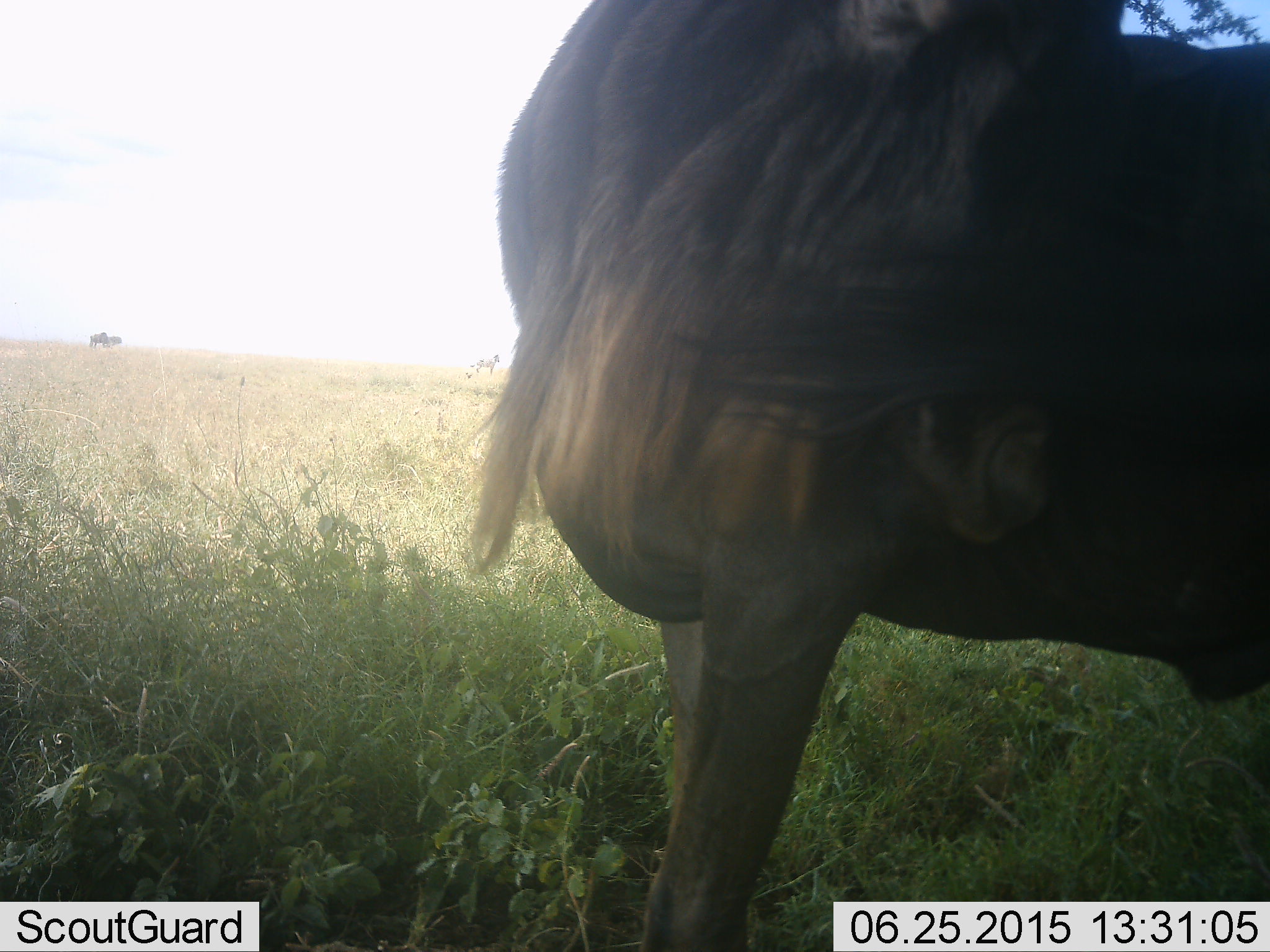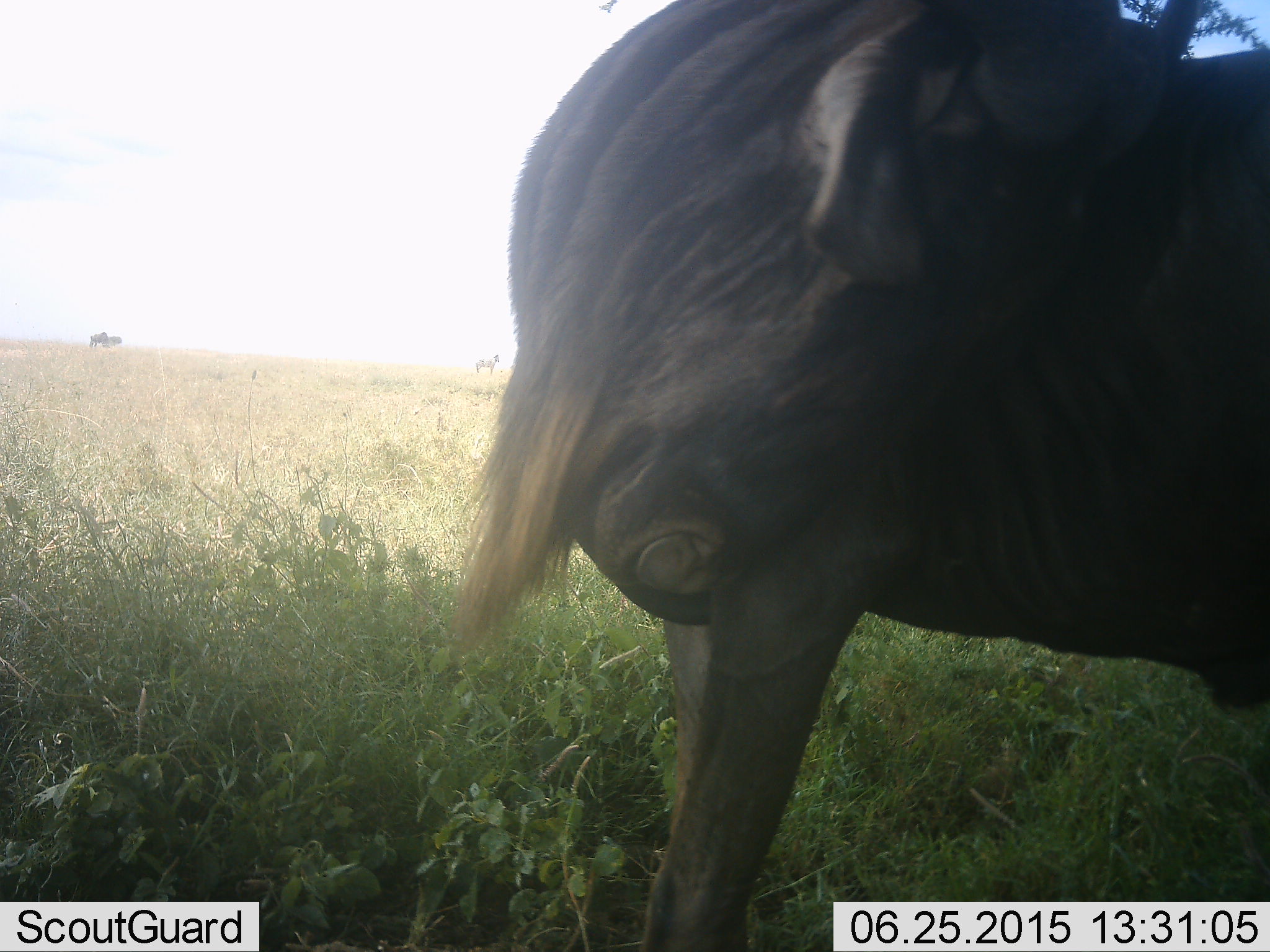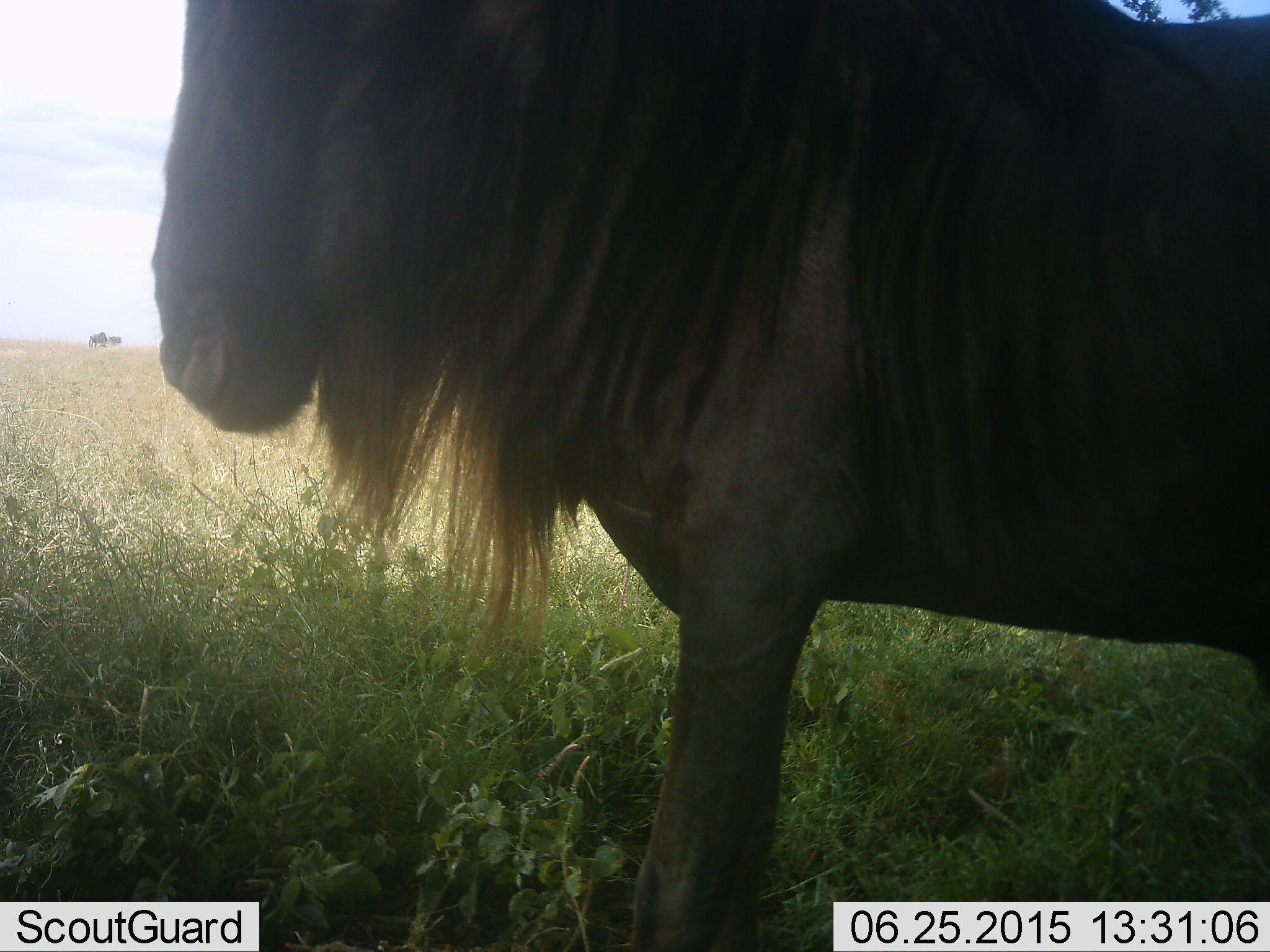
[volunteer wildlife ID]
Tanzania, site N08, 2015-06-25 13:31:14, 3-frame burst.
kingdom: Animalia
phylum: Chordata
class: Mammalia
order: Artiodactyla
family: Bovidae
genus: Connochaetes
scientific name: Connochaetes taurinus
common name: blue wildebeest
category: wildebeest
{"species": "wildebeest (blue wildebeest) (Connochaetes taurinus)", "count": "1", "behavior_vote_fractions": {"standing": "85%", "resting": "0%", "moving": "15%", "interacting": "0%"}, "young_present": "0%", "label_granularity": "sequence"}